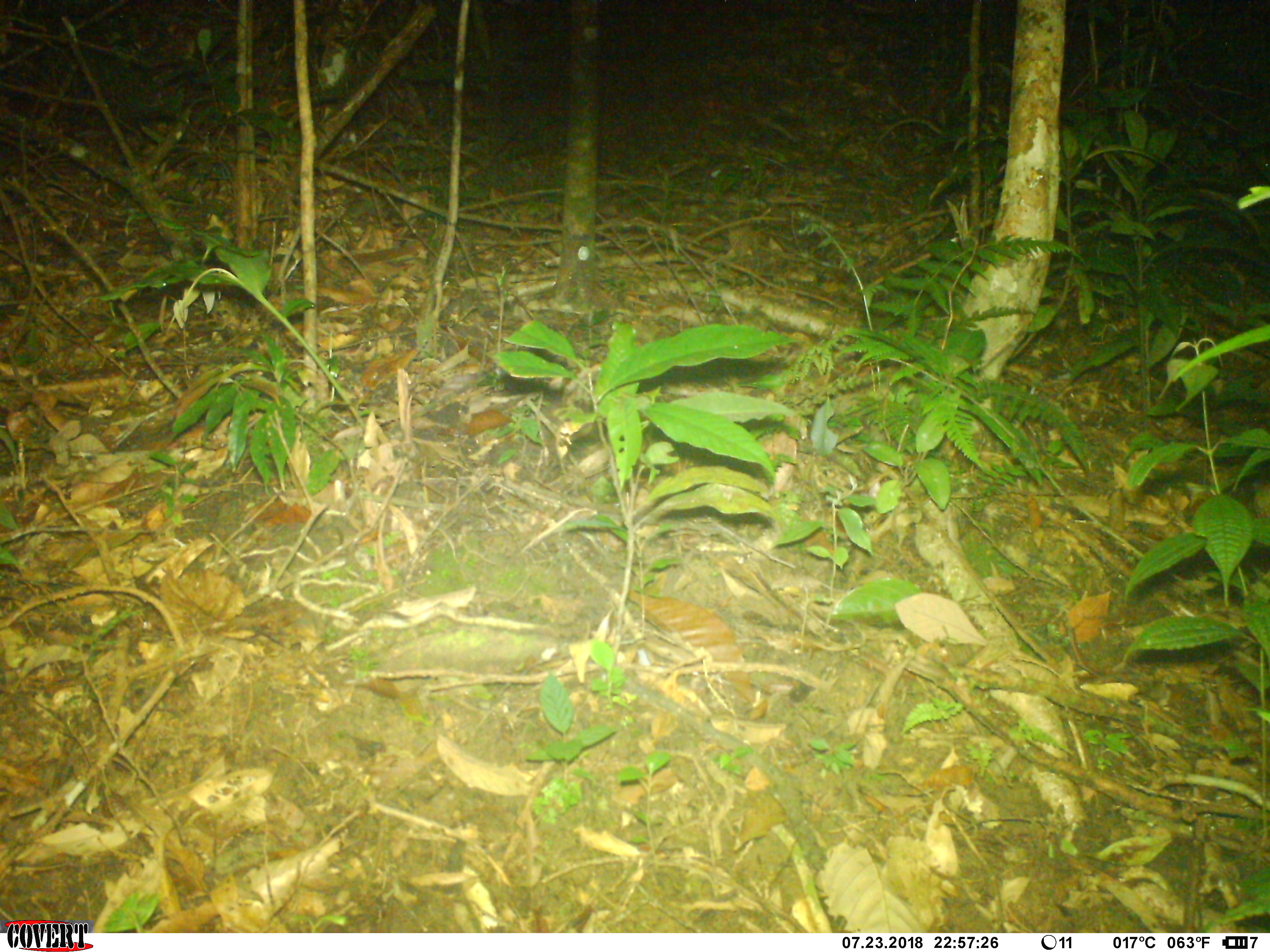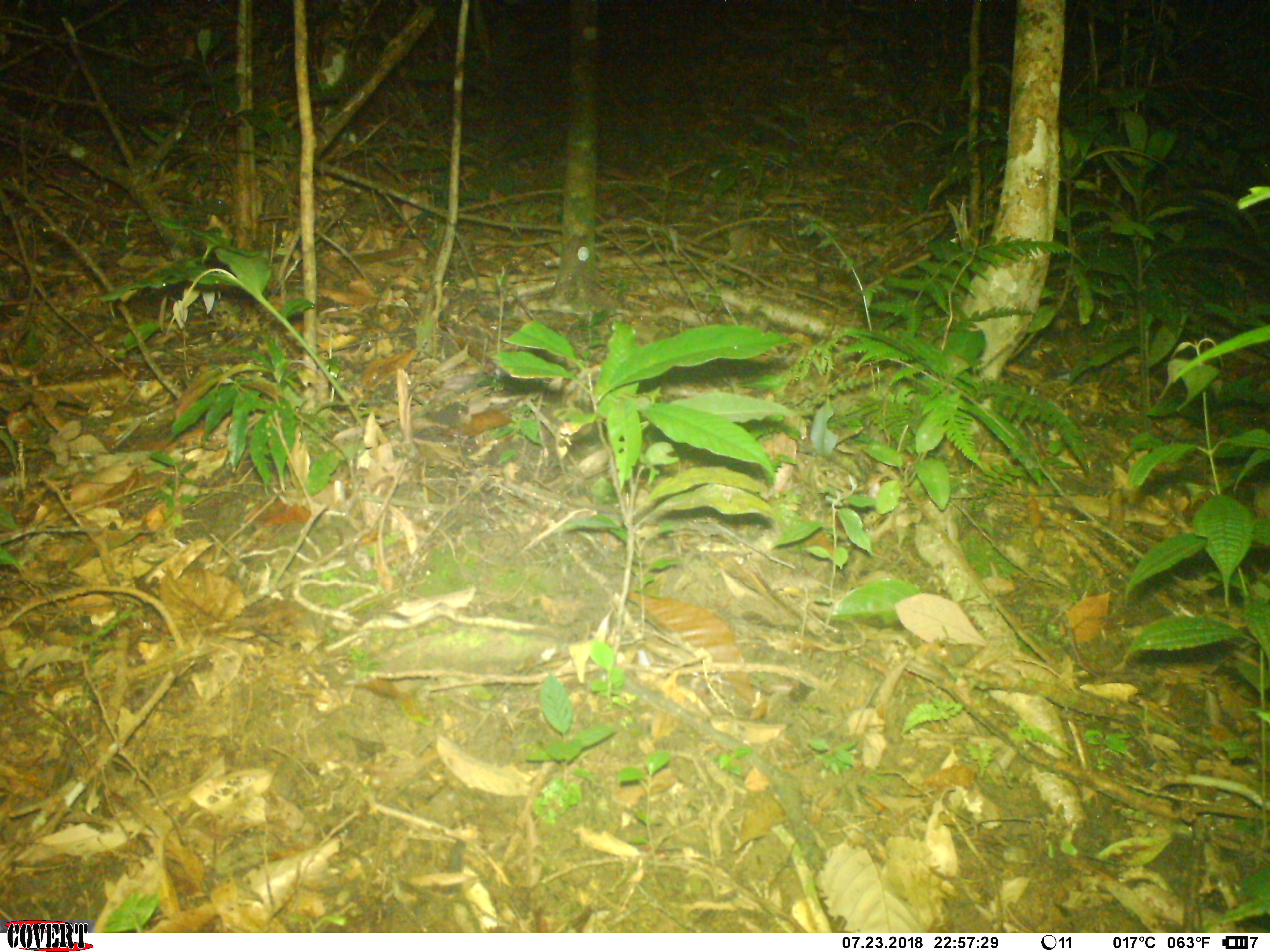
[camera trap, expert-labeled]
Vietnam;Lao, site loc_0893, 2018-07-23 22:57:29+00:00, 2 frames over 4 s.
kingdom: Animalia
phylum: Chordata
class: Mammalia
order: Carnivora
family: Mustelidae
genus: Melogale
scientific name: Melogale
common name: ferret badger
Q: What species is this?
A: Ferret badger (Melogale).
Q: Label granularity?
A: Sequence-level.